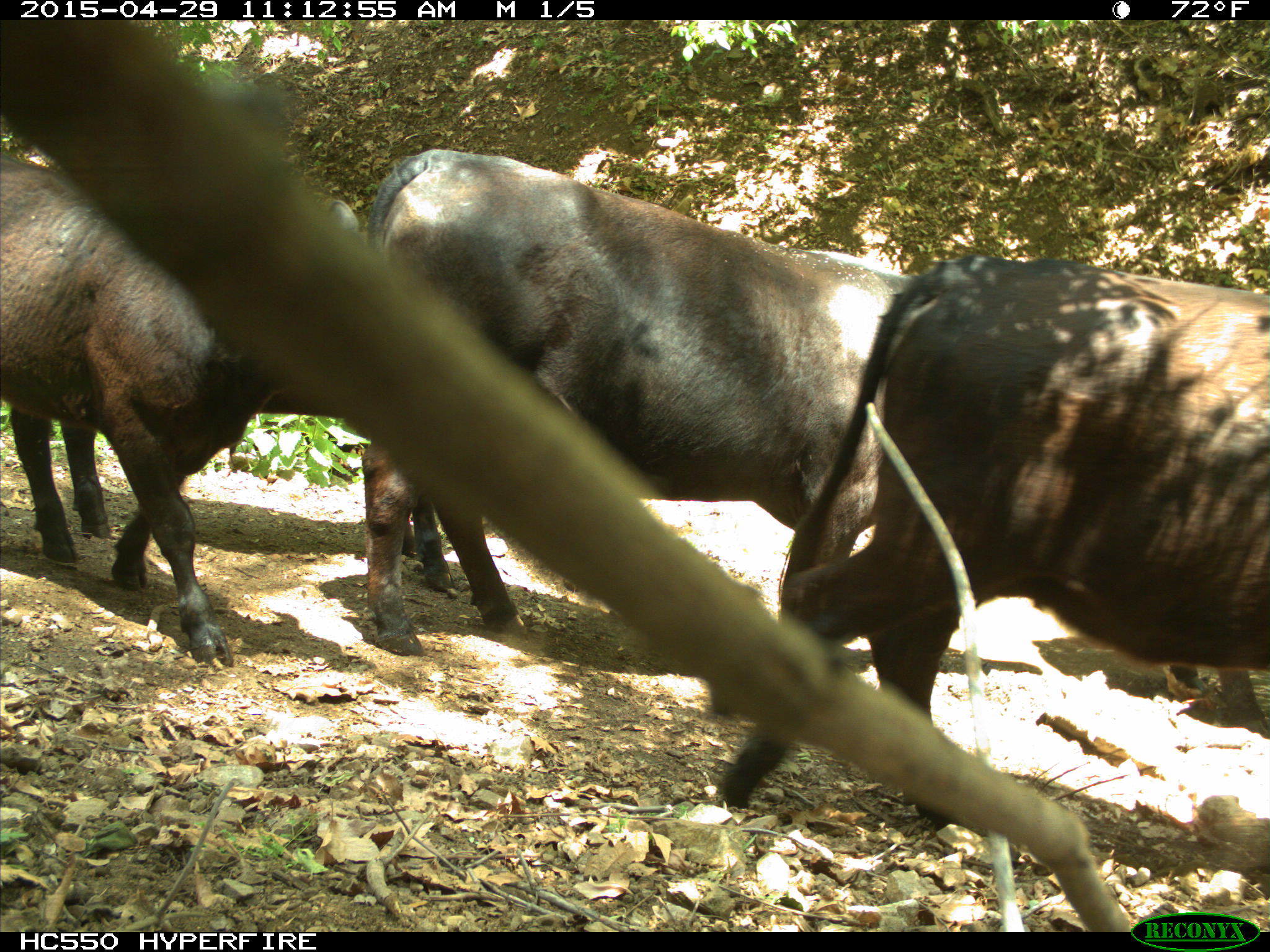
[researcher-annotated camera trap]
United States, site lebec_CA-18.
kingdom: Animalia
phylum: Chordata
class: Mammalia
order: Artiodactyla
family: Bovidae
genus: Bos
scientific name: Bos taurus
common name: domestic cow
Bos taurus (domestic cow).